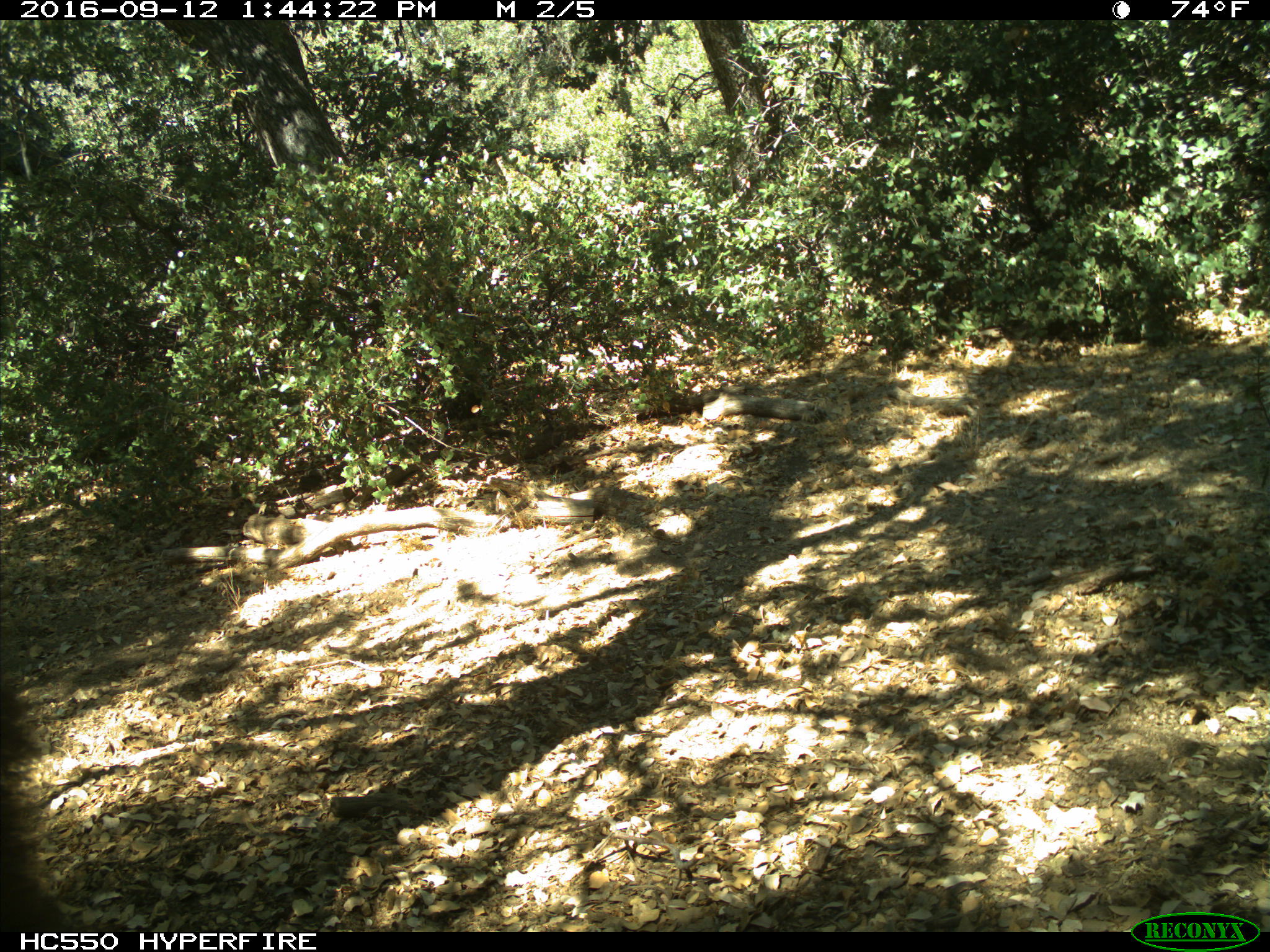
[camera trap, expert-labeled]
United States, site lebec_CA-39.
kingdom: Animalia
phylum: Chordata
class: Mammalia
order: Carnivora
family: Ursidae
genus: Ursus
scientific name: Ursus americanus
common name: american black bear